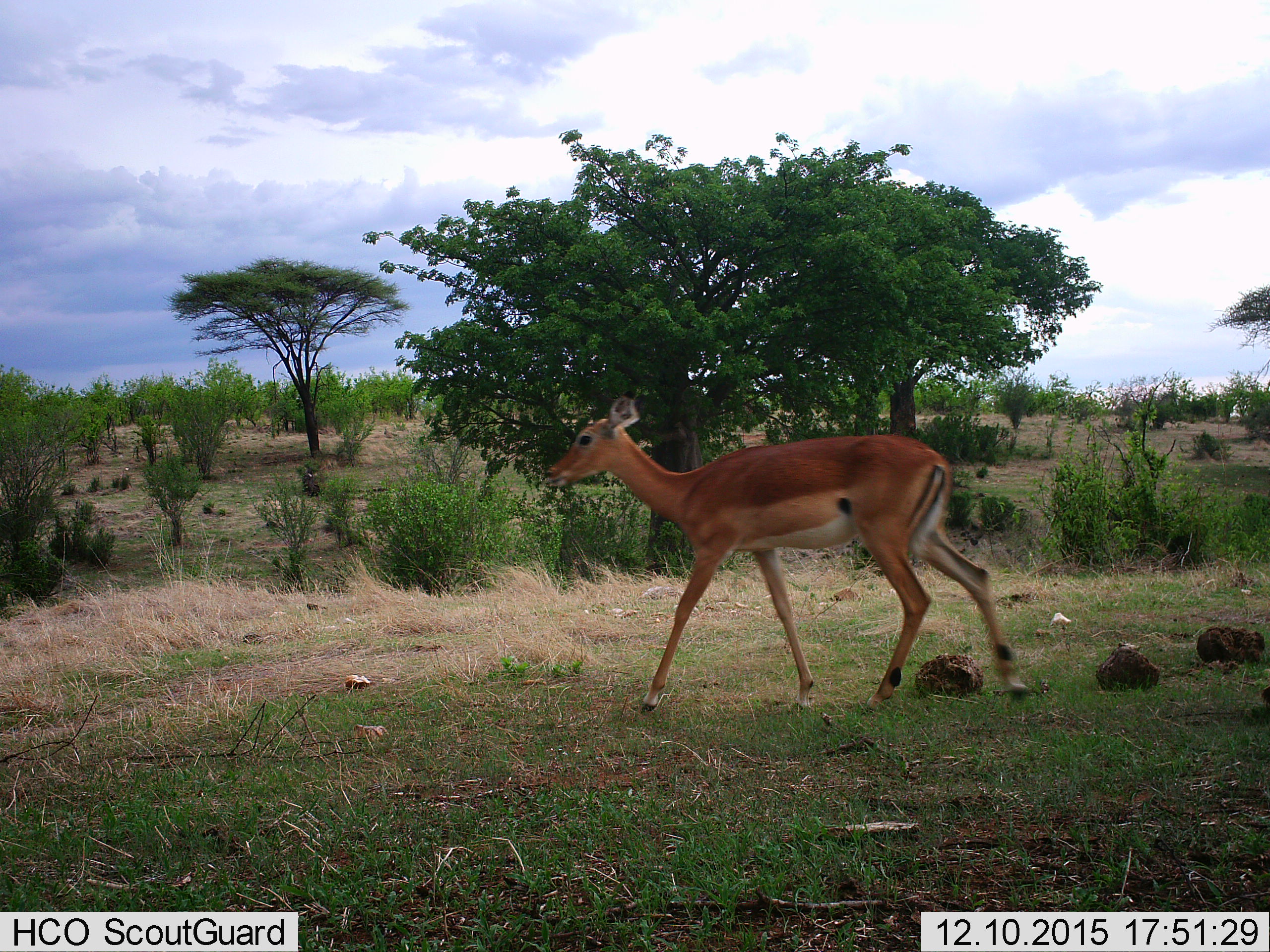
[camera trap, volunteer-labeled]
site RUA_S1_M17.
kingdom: Animalia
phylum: Chordata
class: Mammalia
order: Artiodactyla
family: Bovidae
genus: Aepyceros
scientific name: Aepyceros melampus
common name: impala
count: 1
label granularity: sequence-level